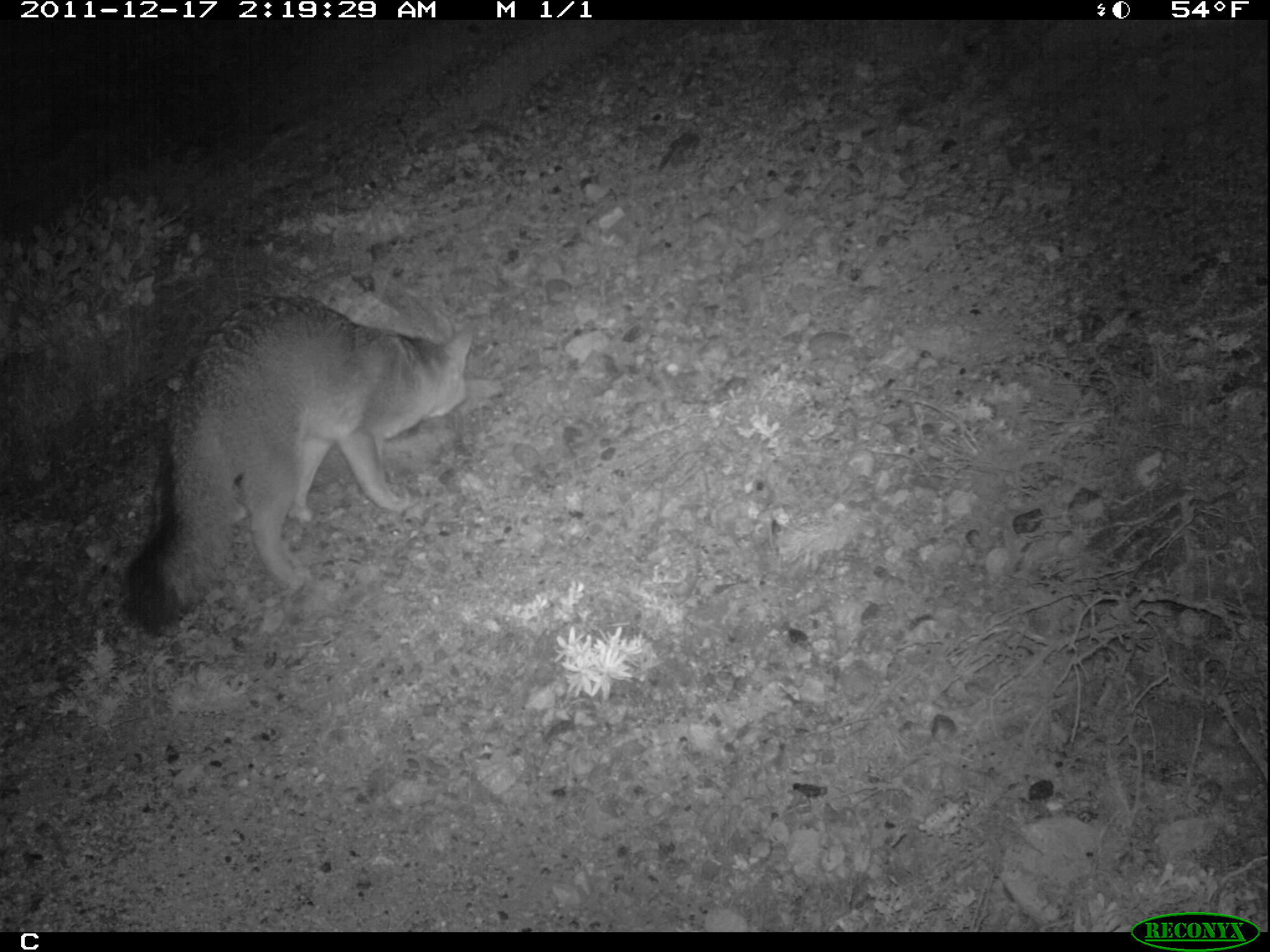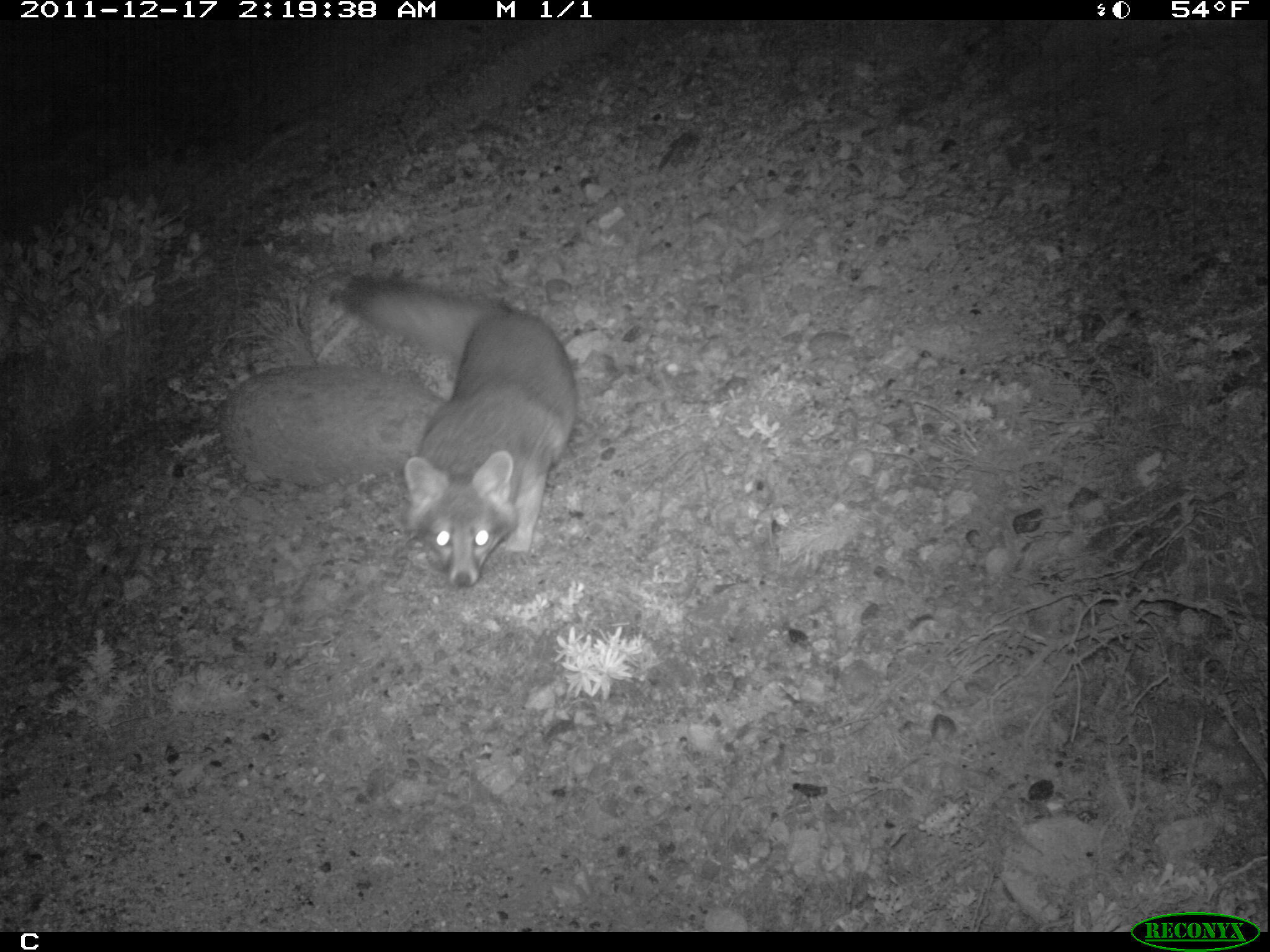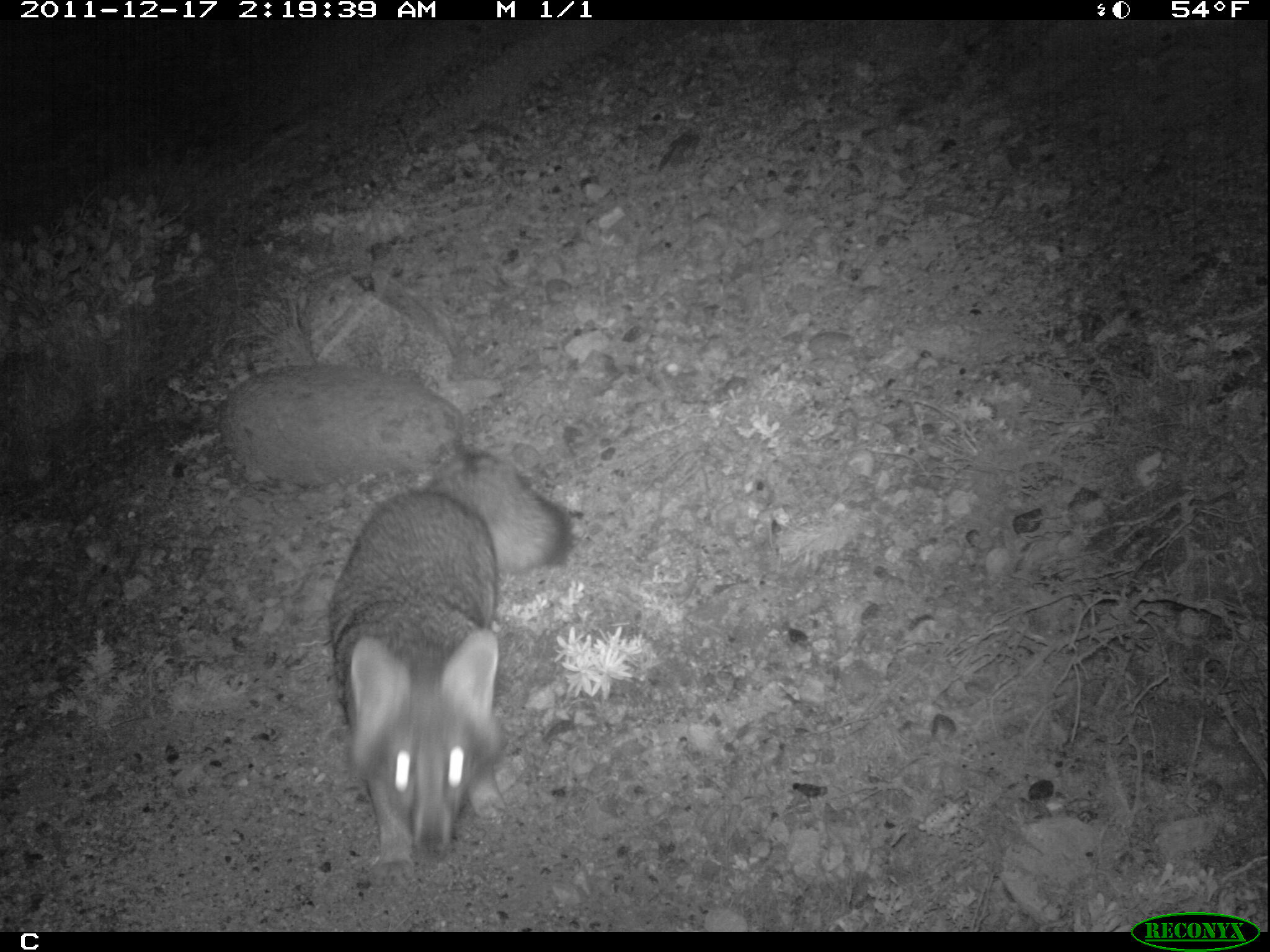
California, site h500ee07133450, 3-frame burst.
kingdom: Animalia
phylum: Chordata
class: Mammalia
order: Carnivora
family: Canidae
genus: Urocyon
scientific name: Urocyon littoralis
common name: island fox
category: fox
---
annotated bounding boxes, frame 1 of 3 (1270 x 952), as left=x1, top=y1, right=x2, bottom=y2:
fox: left=117, top=293, right=476, bottom=632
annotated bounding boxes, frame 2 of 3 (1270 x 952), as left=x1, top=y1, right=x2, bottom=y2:
fox: left=340, top=275, right=579, bottom=588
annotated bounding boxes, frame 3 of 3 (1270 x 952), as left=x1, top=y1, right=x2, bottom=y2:
fox: left=330, top=451, right=572, bottom=886